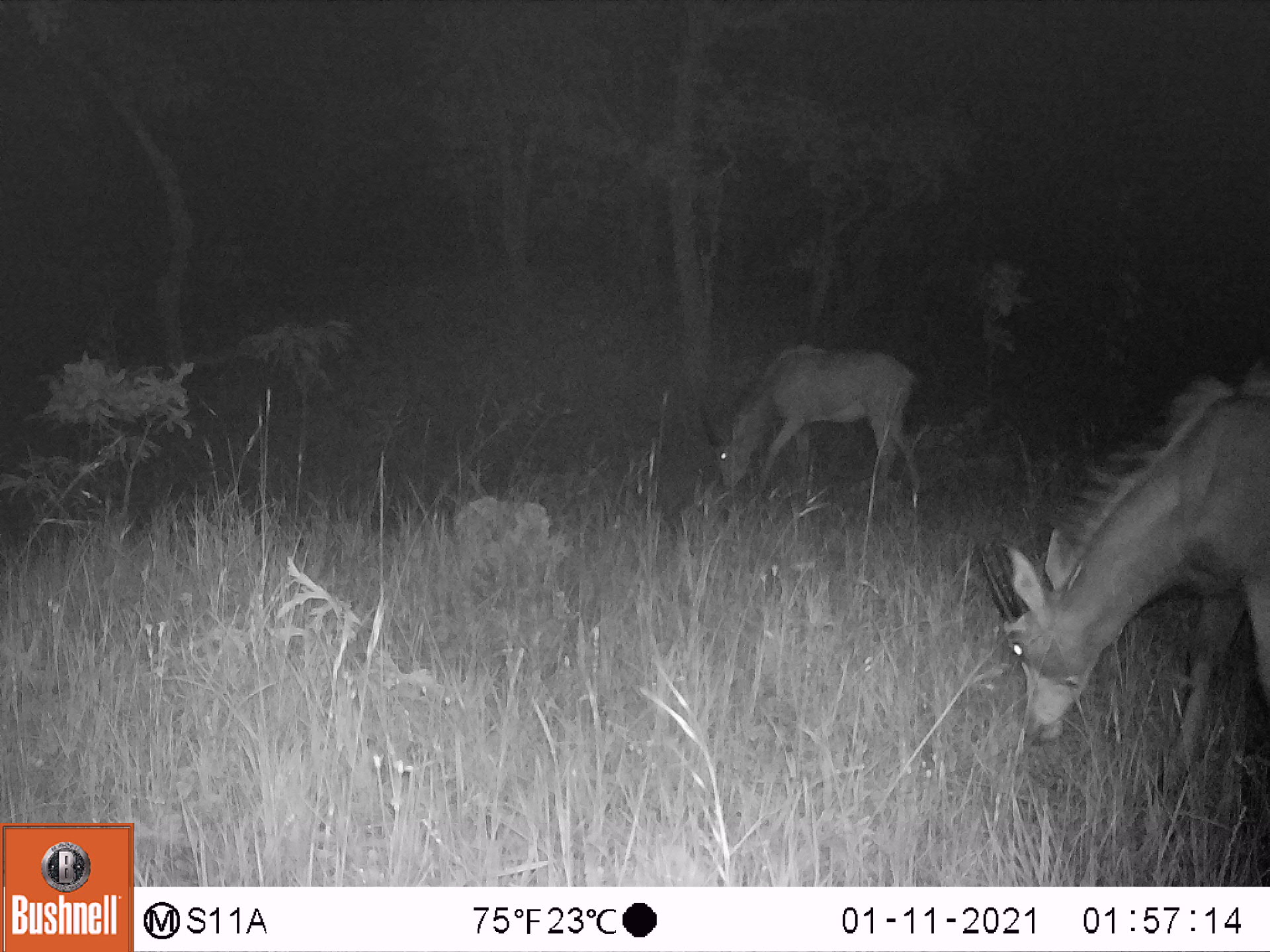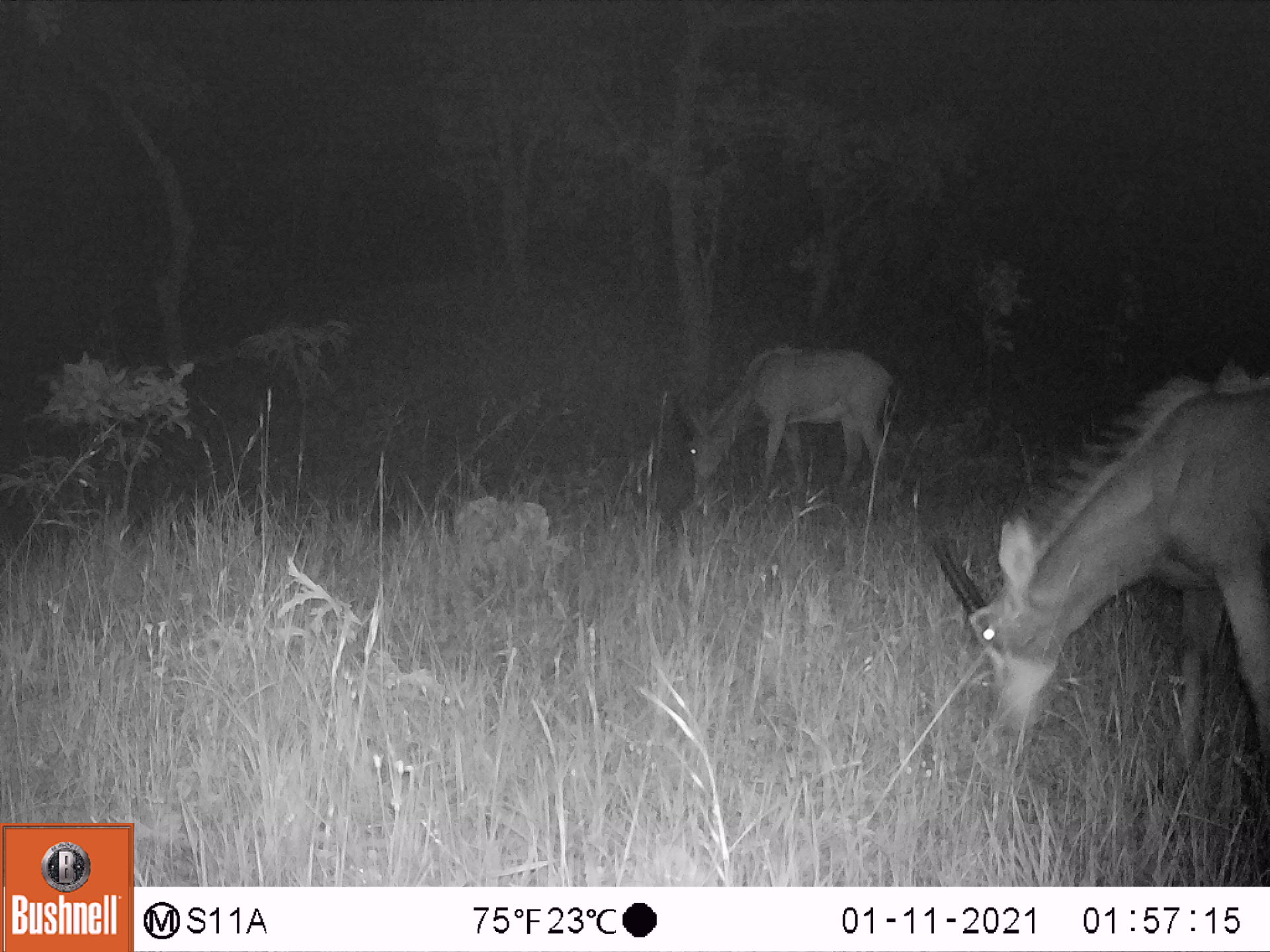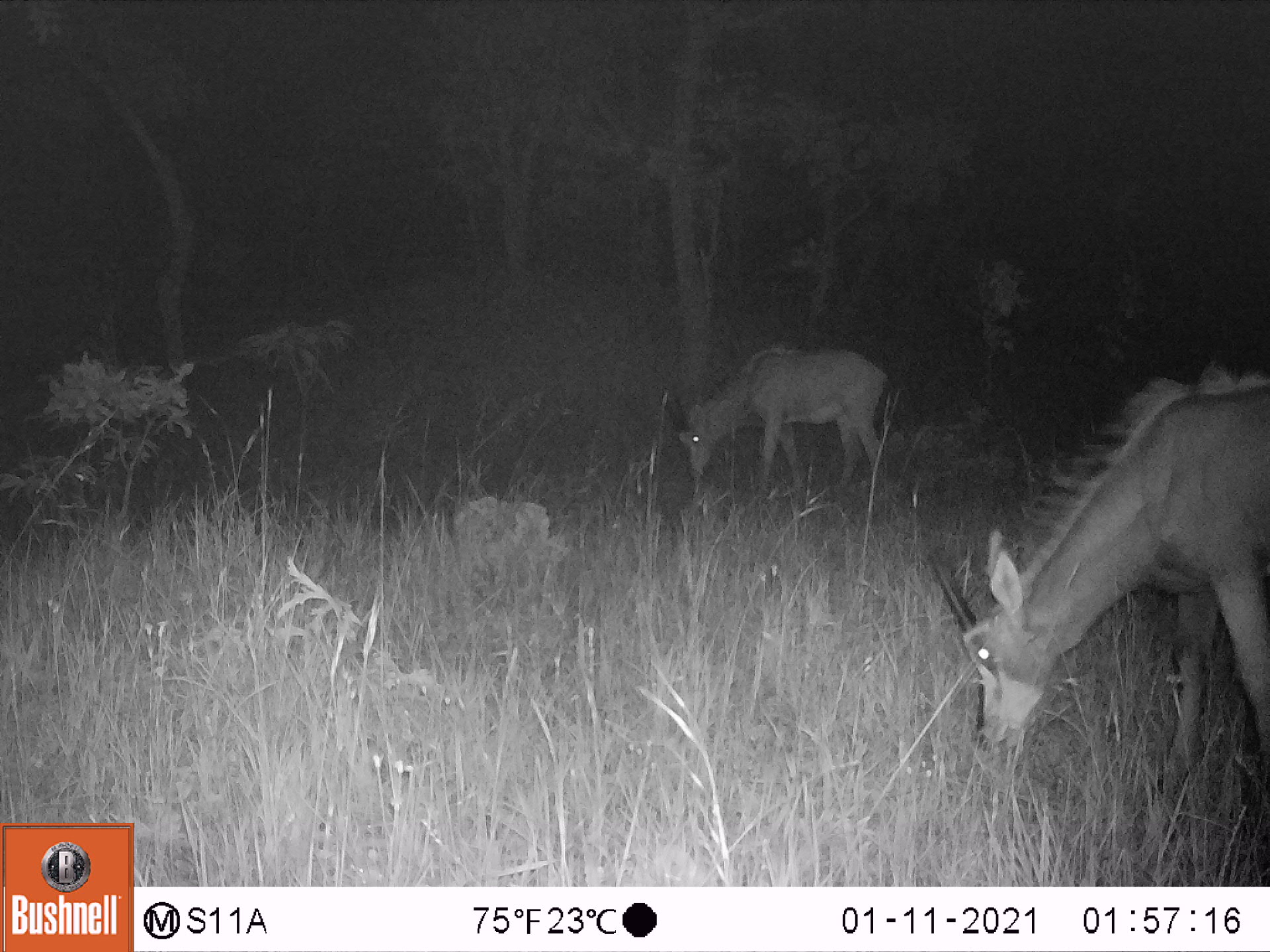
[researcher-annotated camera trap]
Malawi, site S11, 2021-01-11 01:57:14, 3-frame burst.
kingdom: Animalia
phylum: Chordata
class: Mammalia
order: Artiodactyla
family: Bovidae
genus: Hippotragus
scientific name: Hippotragus niger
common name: sable antelope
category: sable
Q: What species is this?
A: Sable (sable antelope) (Hippotragus niger).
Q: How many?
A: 2.